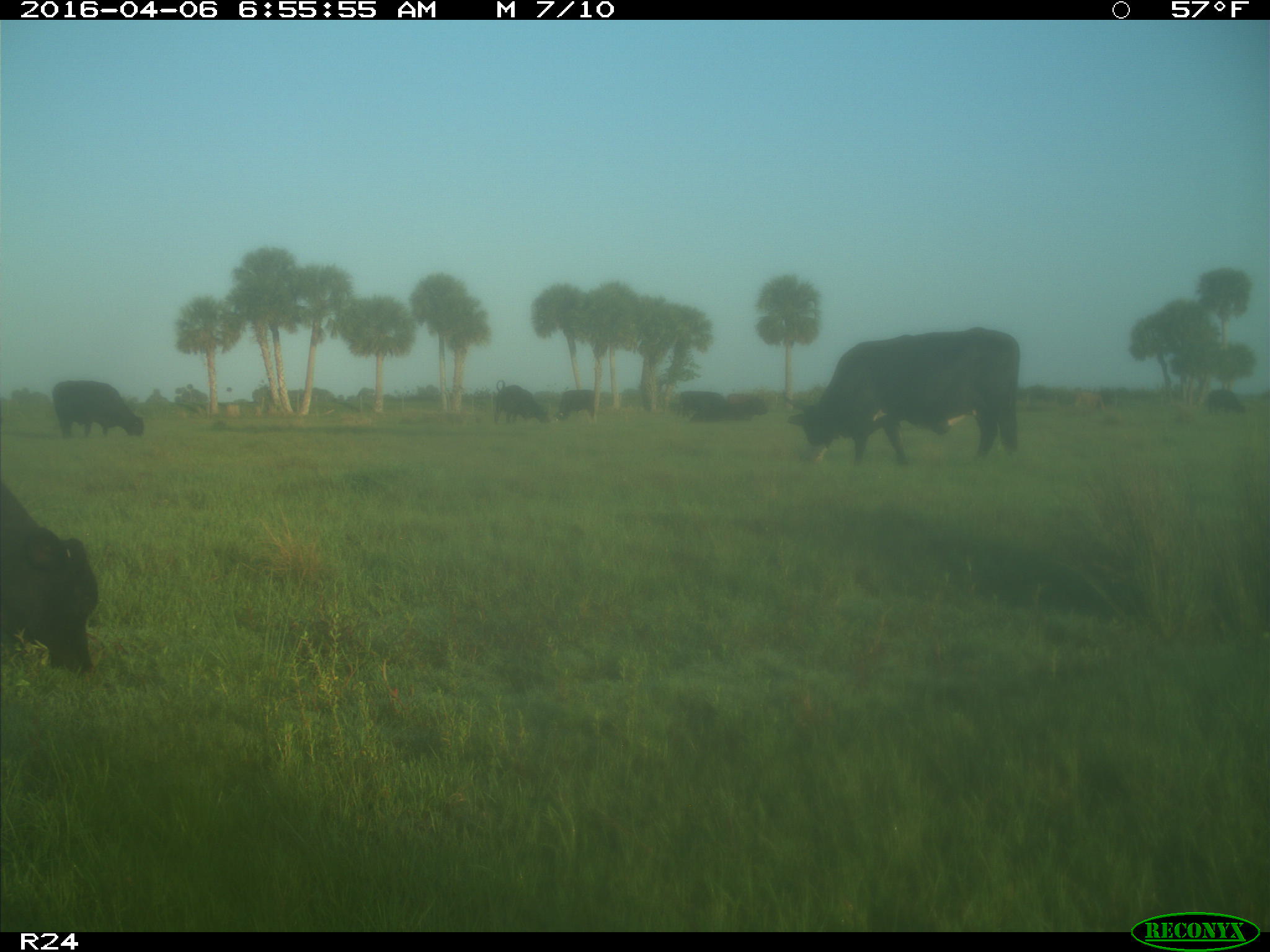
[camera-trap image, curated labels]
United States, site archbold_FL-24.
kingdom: Animalia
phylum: Chordata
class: Mammalia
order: Artiodactyla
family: Bovidae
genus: Bos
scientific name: Bos taurus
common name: domestic cow